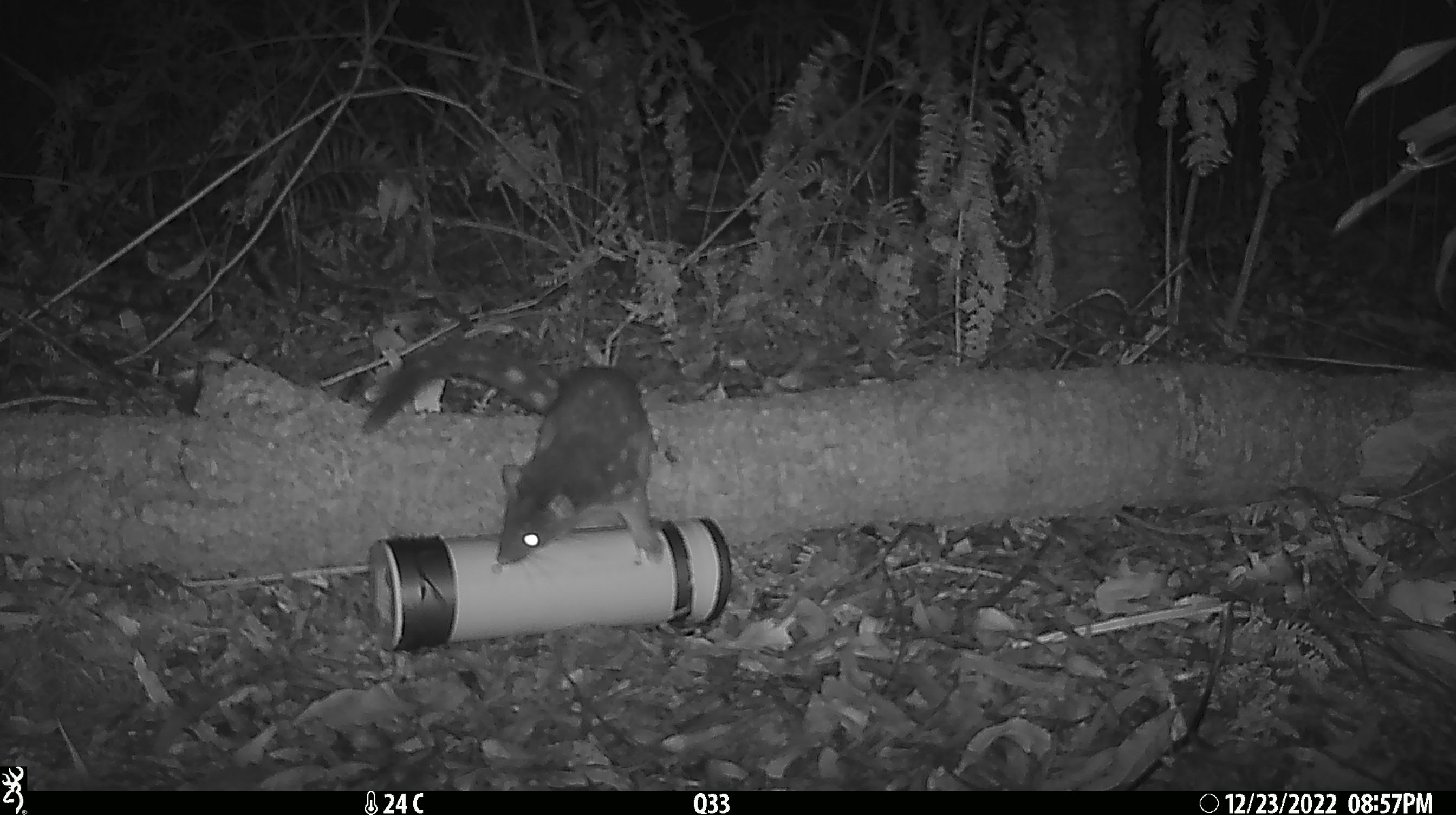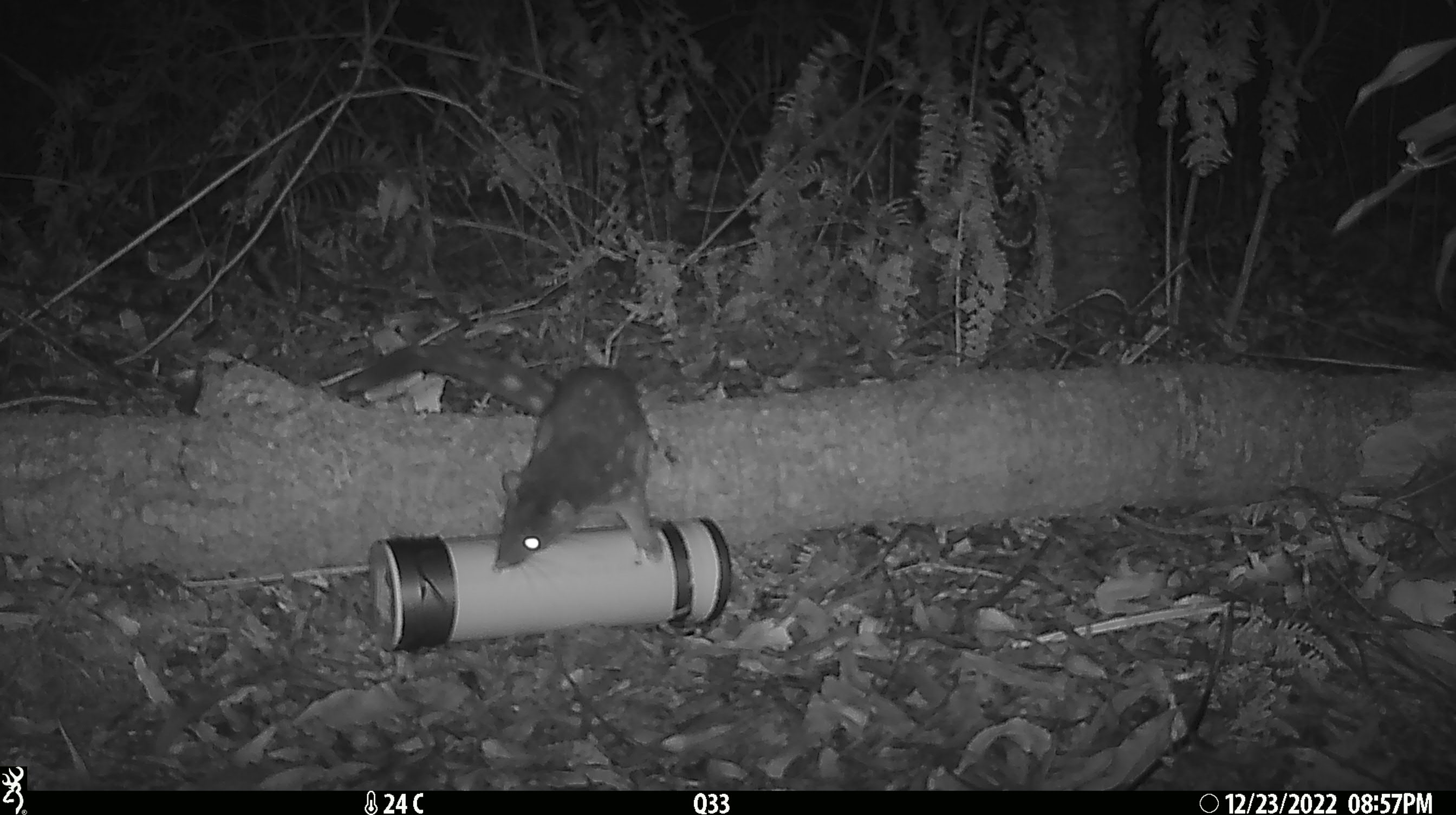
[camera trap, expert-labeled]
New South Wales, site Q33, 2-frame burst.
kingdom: Animalia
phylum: Chordata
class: Mammalia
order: Dasyuromorphia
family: Dasyuridae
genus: Dasyurus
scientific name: Dasyurus maculatus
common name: spotted-tailed quoll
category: quoll